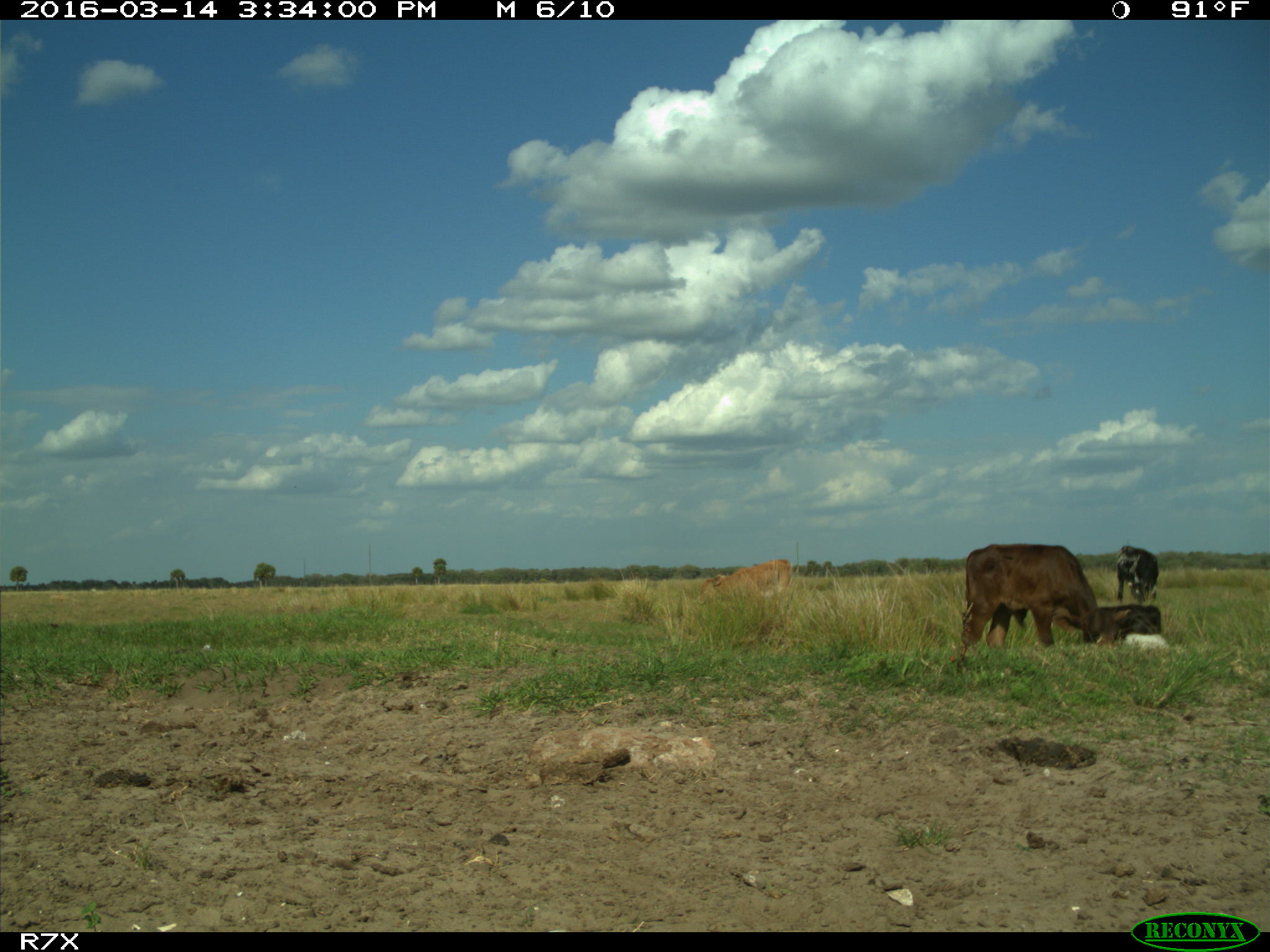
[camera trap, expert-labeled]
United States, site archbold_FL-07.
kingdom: Animalia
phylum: Chordata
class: Mammalia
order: Artiodactyla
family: Bovidae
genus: Bos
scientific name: Bos taurus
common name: domestic cow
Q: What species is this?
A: Bos taurus (domestic cow).